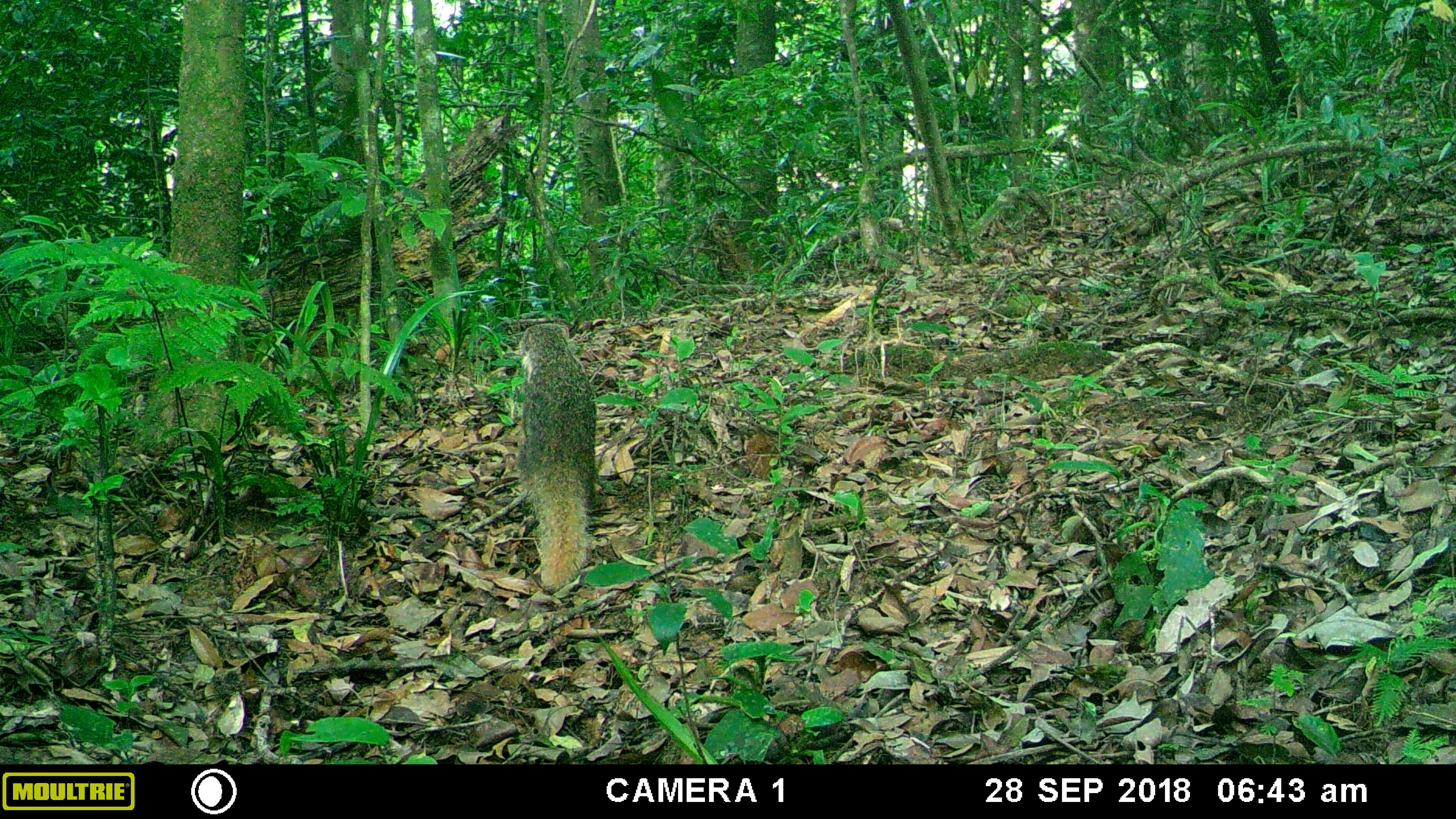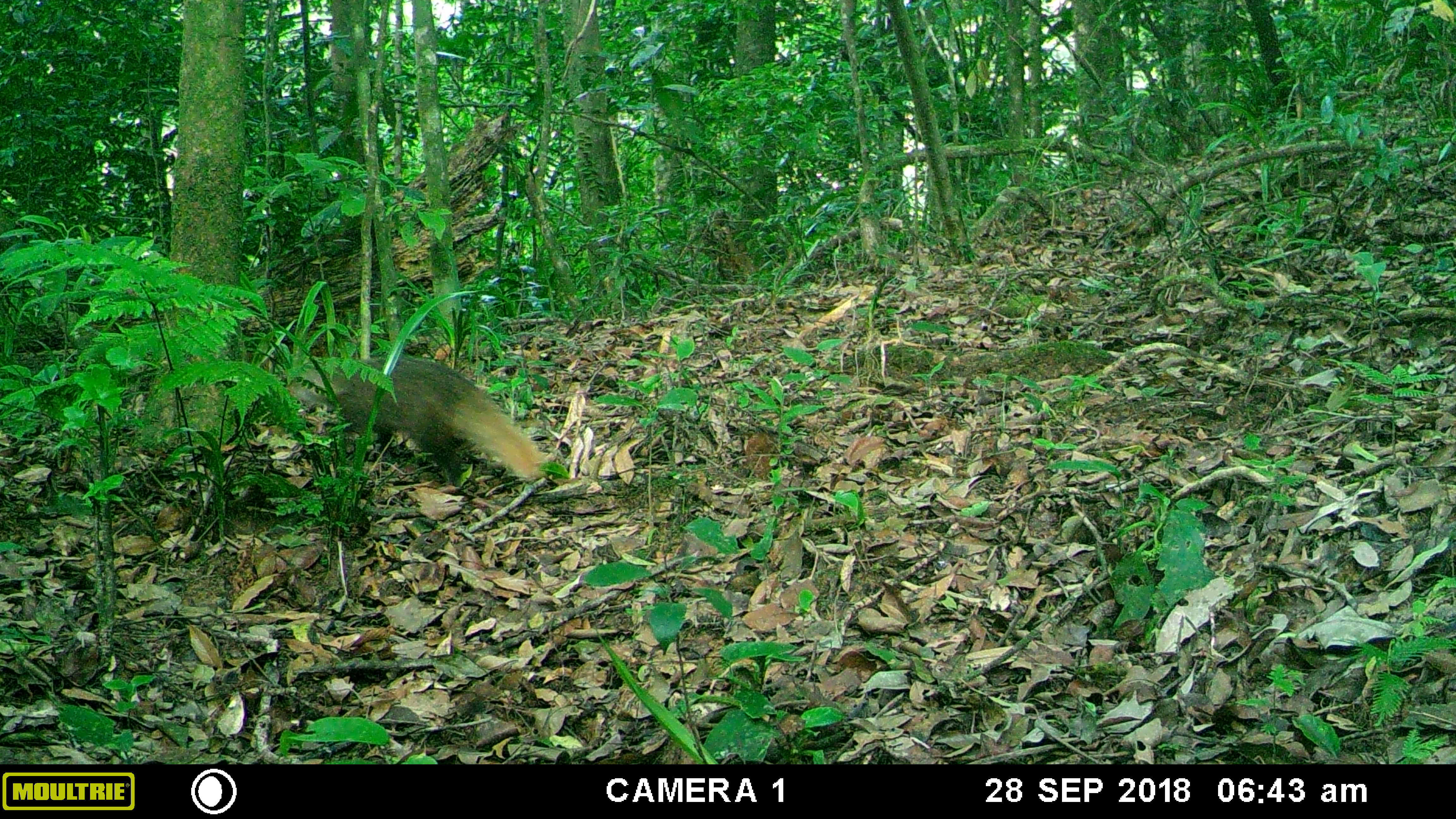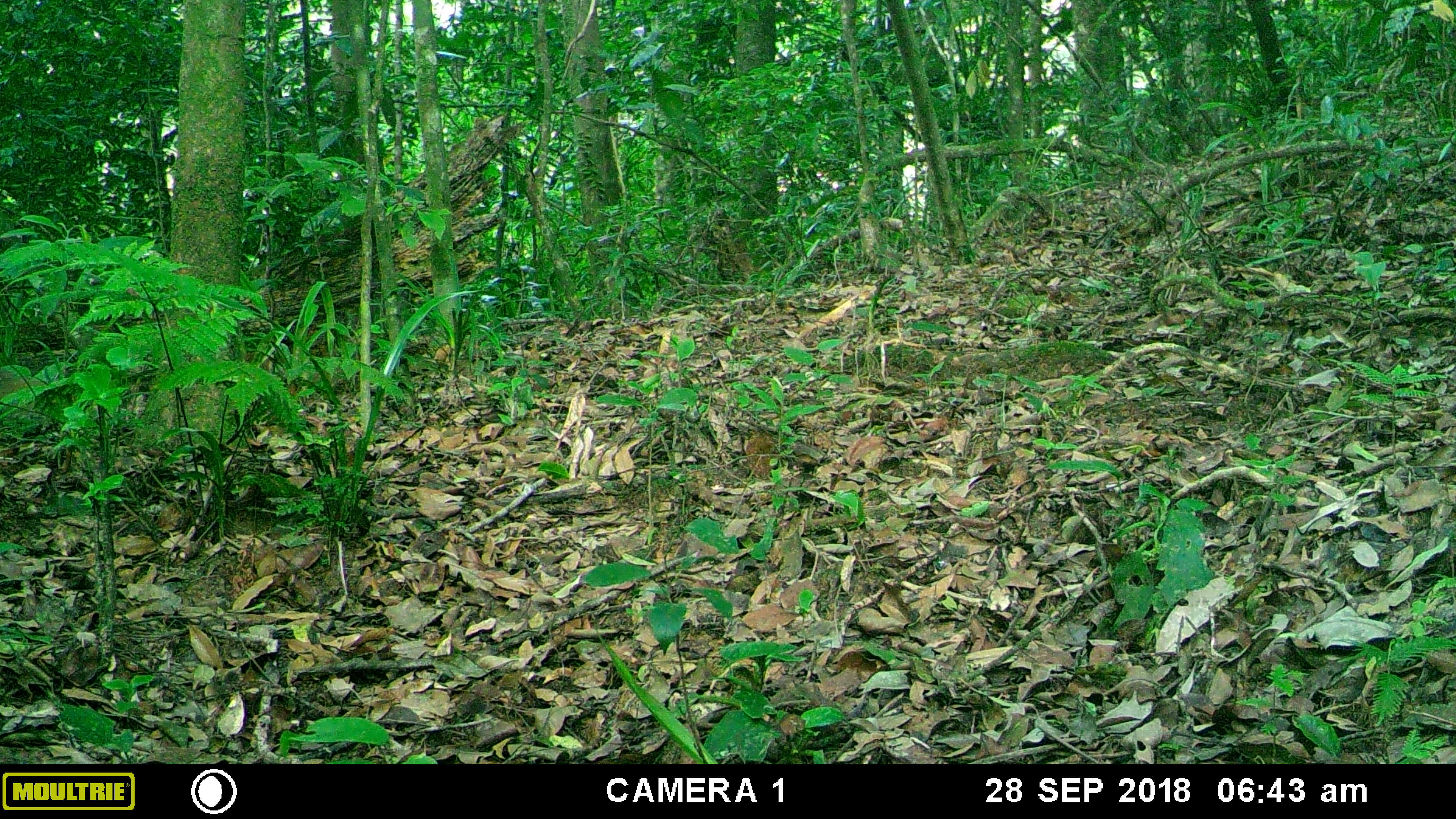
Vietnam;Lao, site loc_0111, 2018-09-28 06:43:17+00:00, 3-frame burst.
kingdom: Animalia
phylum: Chordata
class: Mammalia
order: Carnivora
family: Herpestidae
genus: Urva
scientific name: Urva urva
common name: crab-eating mongoose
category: crab eating mongoose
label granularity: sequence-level